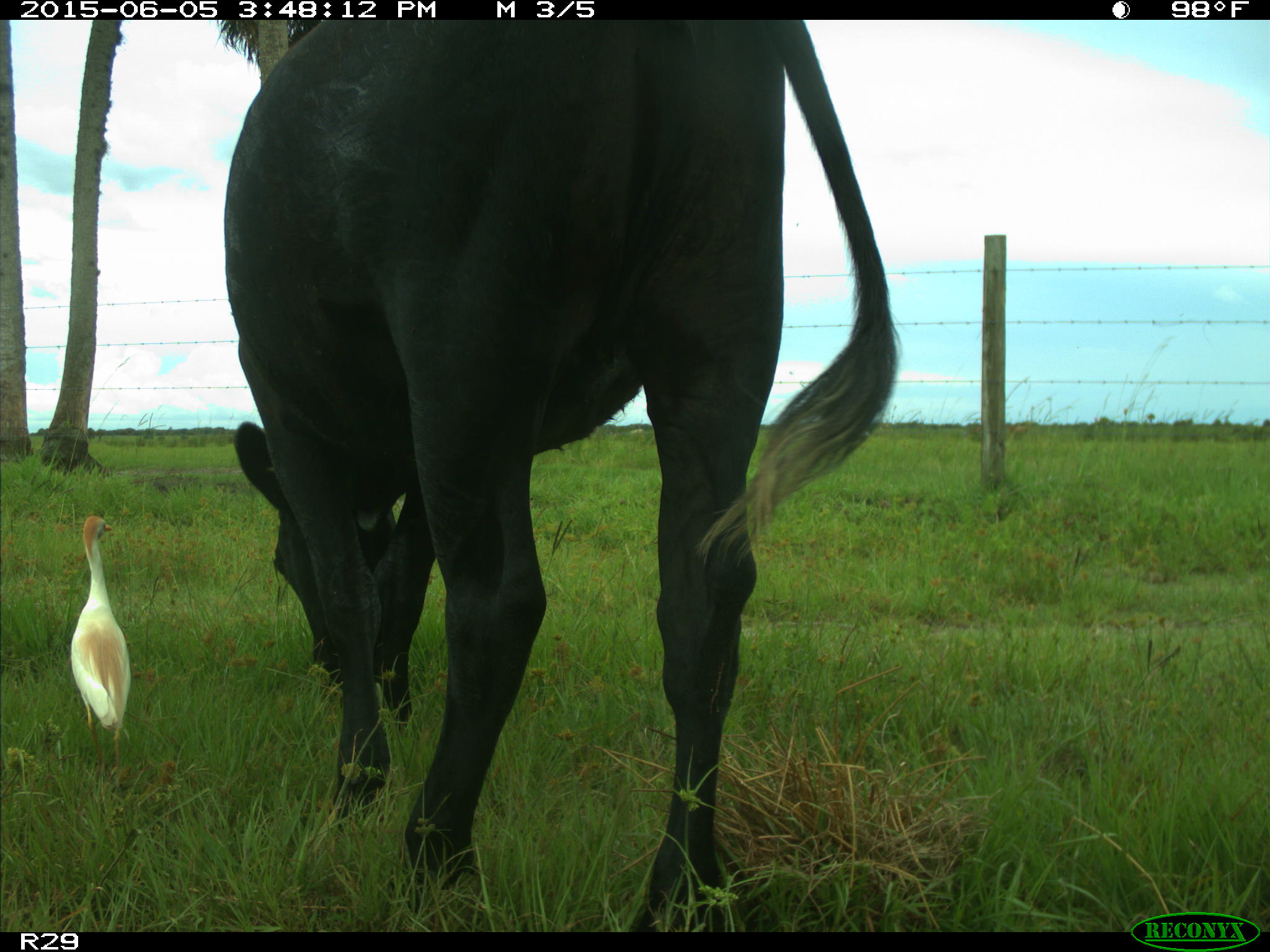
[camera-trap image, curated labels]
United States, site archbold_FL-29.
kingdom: Animalia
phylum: Chordata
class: Mammalia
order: Artiodactyla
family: Bovidae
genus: Bos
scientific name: Bos taurus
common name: domestic cow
Bos taurus (domestic cow).